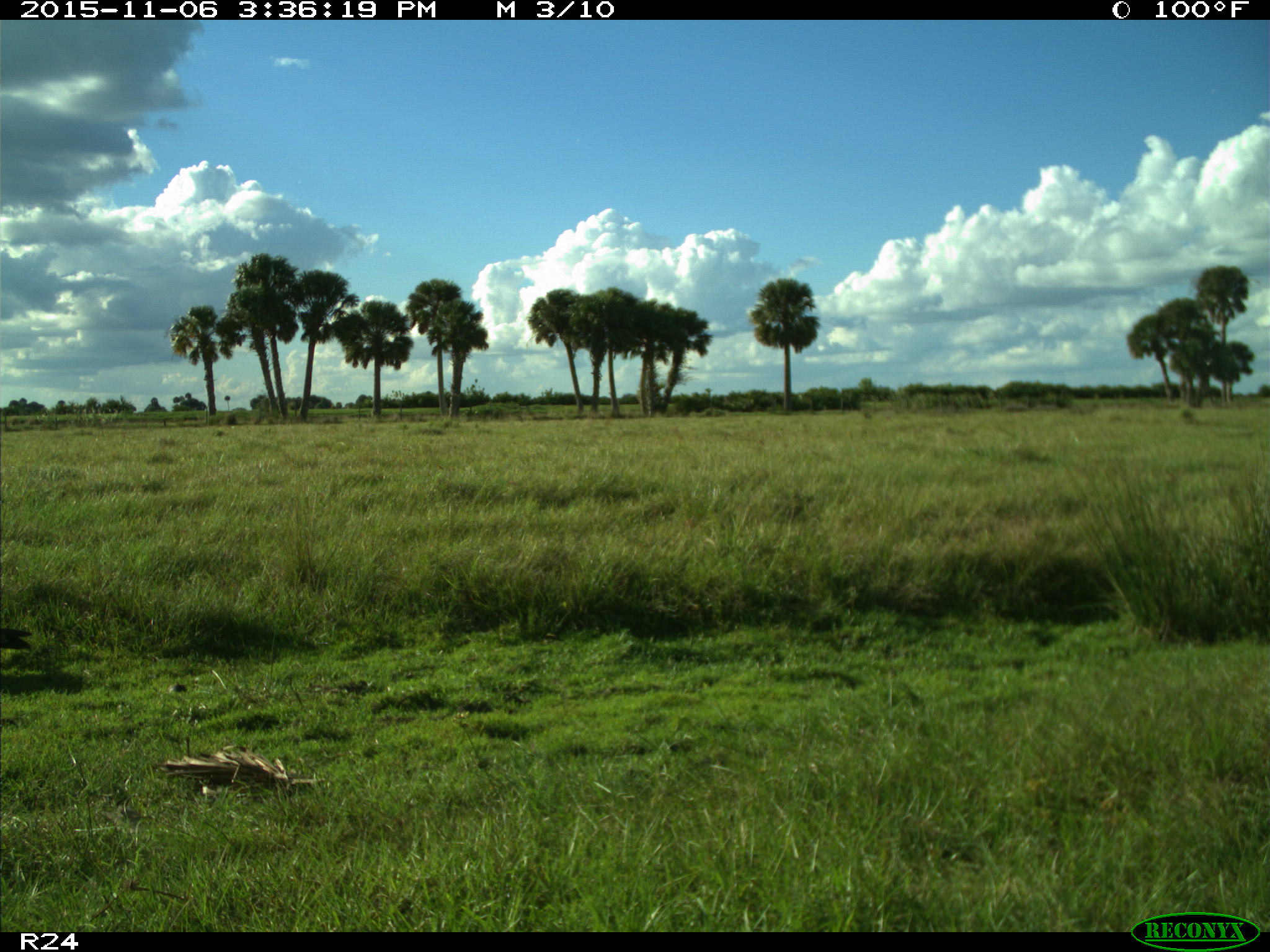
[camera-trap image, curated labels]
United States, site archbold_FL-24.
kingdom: Animalia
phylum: Chordata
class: Aves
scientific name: Aves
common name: birds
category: unidentified bird